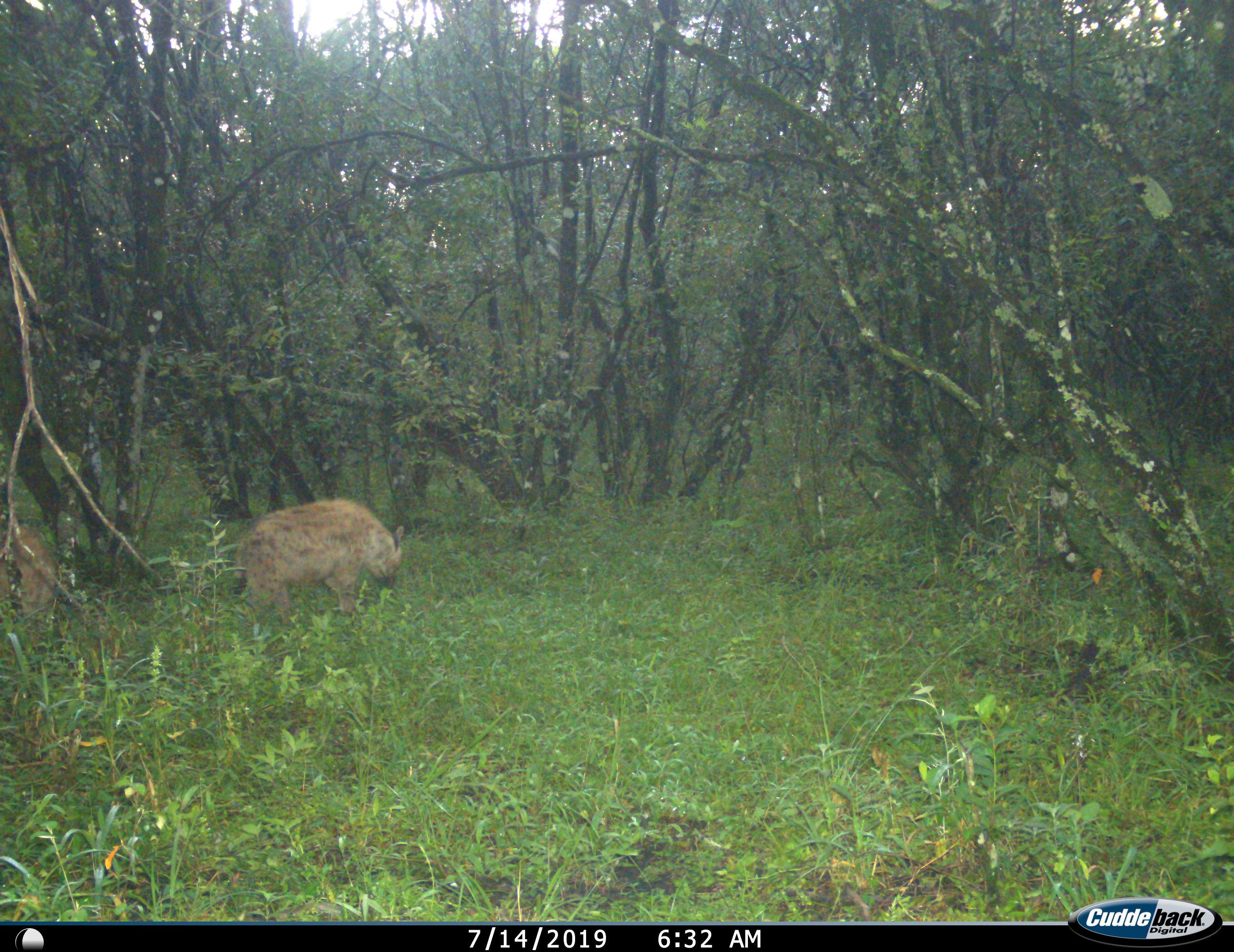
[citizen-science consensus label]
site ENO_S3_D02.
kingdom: Animalia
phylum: Chordata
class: Mammalia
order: Carnivora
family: Hyaenidae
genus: Crocuta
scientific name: Crocuta crocuta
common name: spotted hyena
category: hyenaspotted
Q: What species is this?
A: Hyenaspotted (spotted hyena) (Crocuta crocuta).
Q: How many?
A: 1.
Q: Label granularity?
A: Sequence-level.